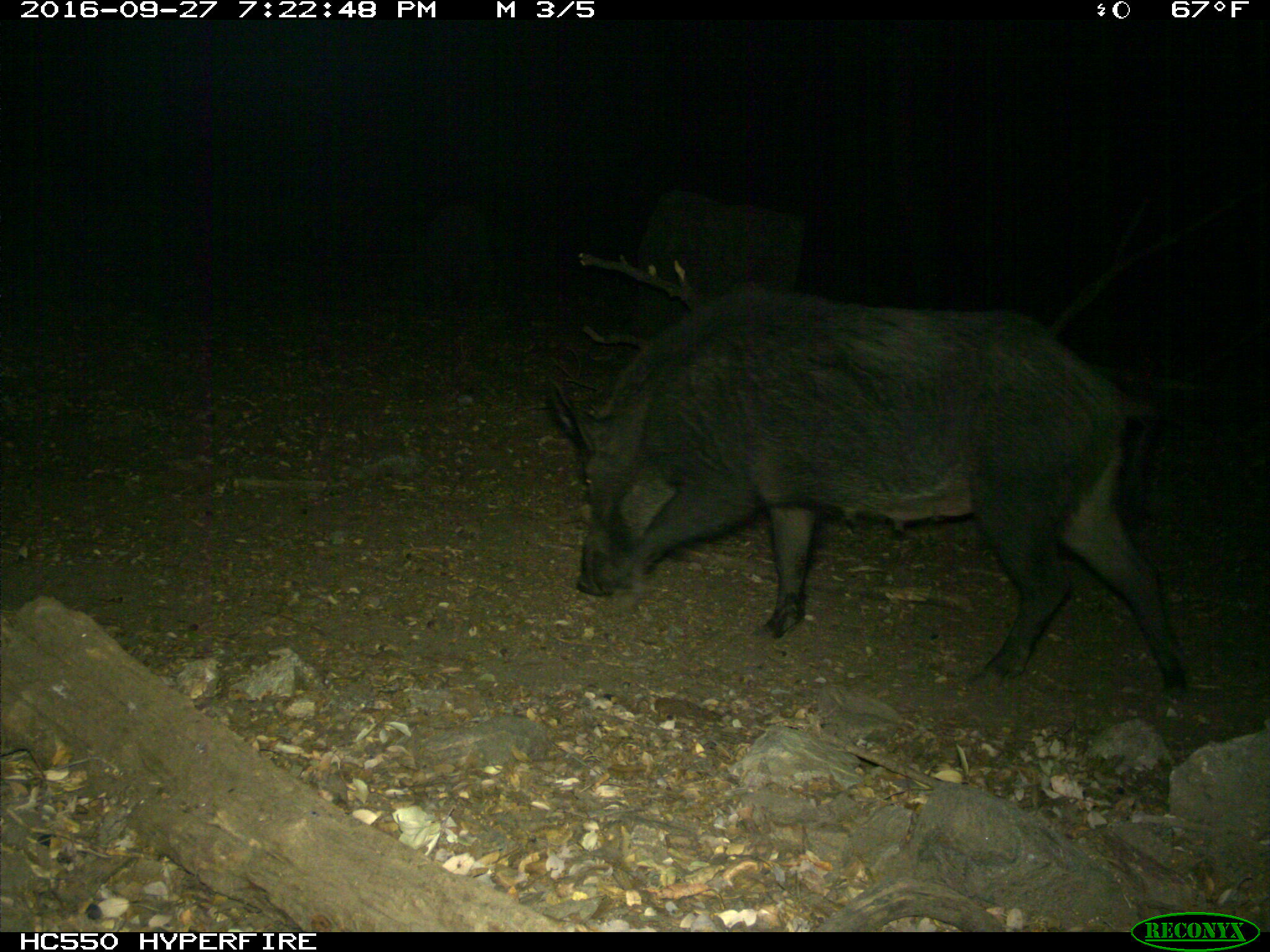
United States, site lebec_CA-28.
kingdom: Animalia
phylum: Chordata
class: Mammalia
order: Artiodactyla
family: Suidae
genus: Sus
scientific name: Sus scrofa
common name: wild boar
Sus scrofa (wild boar).